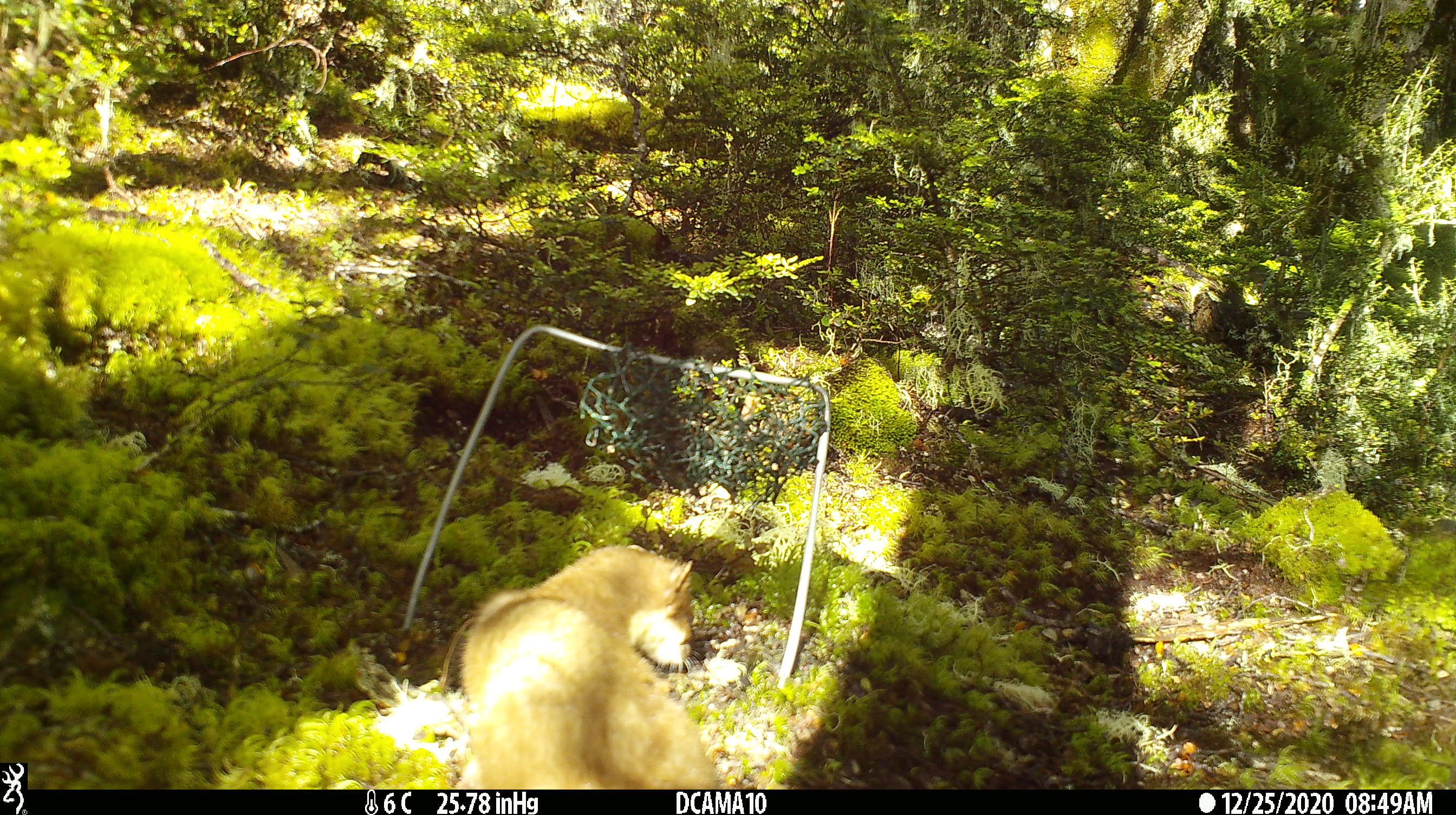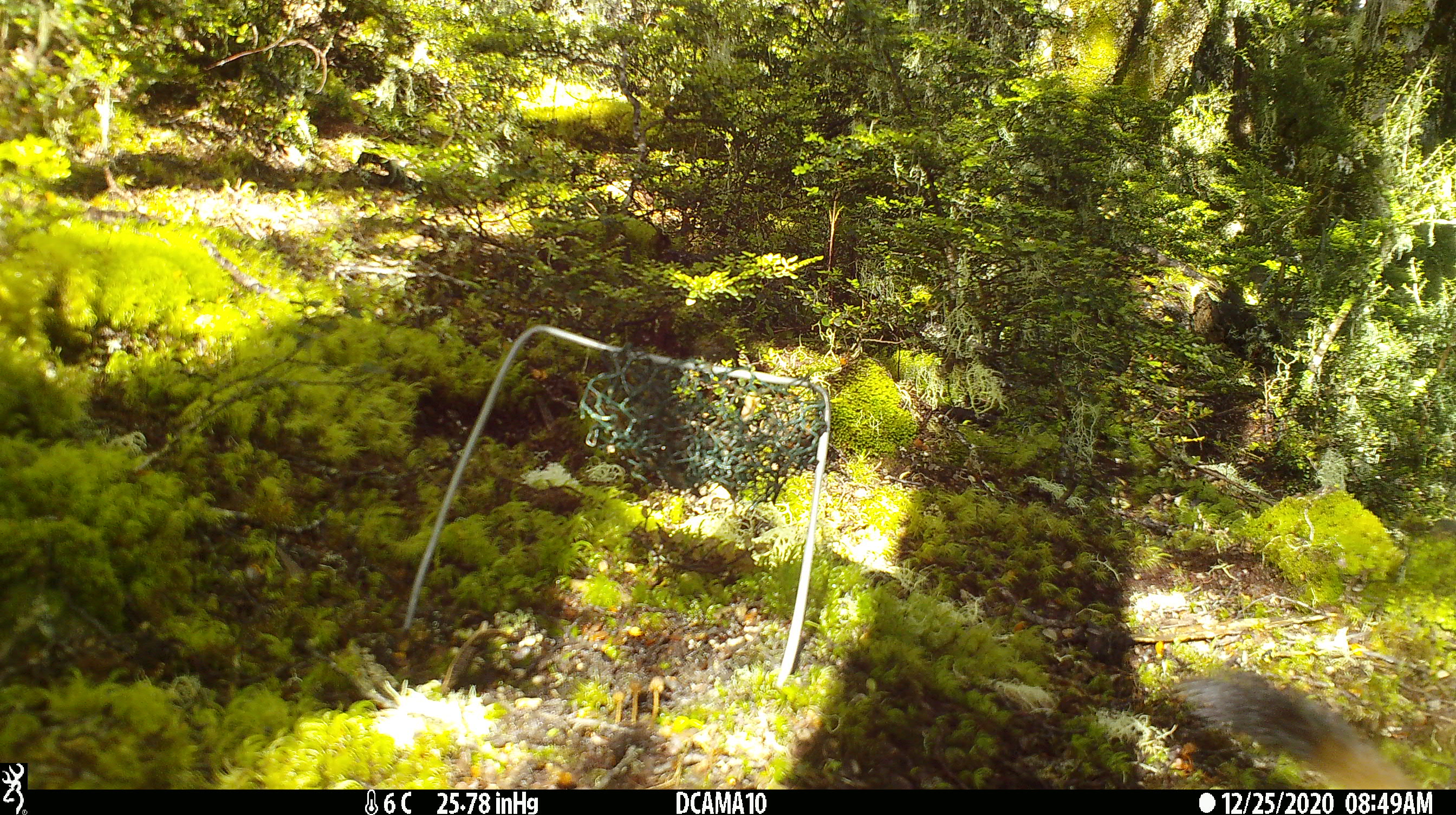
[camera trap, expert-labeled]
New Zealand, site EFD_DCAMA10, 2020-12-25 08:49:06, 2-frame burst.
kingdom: Animalia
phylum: Chordata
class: Mammalia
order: Carnivora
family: Mustelidae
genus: Mustela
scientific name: Mustela erminea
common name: stoat